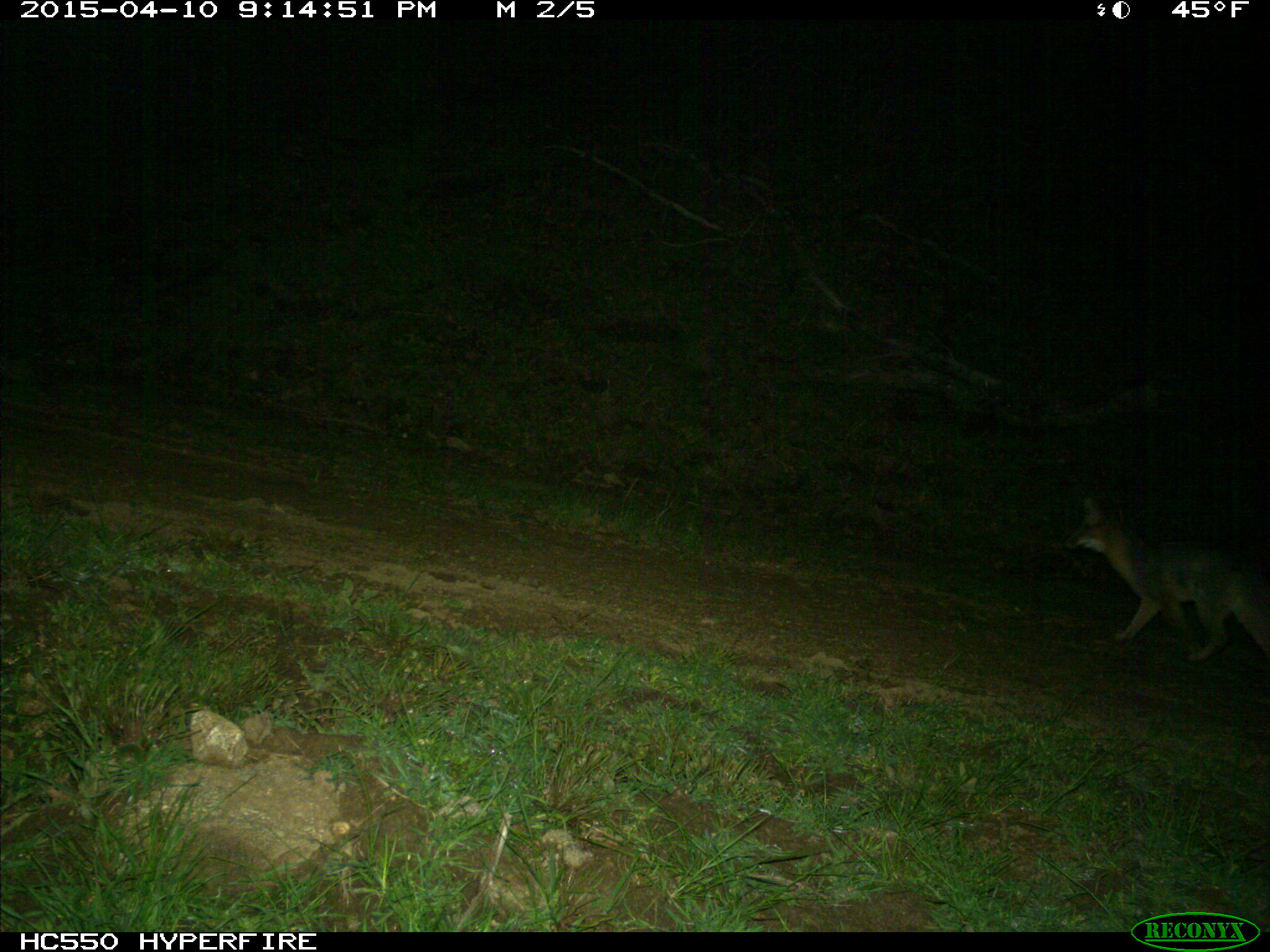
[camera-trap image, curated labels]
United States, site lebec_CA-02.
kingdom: Animalia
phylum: Chordata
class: Mammalia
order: Carnivora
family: Canidae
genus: Urocyon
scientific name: Urocyon cinereoargenteus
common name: gray fox